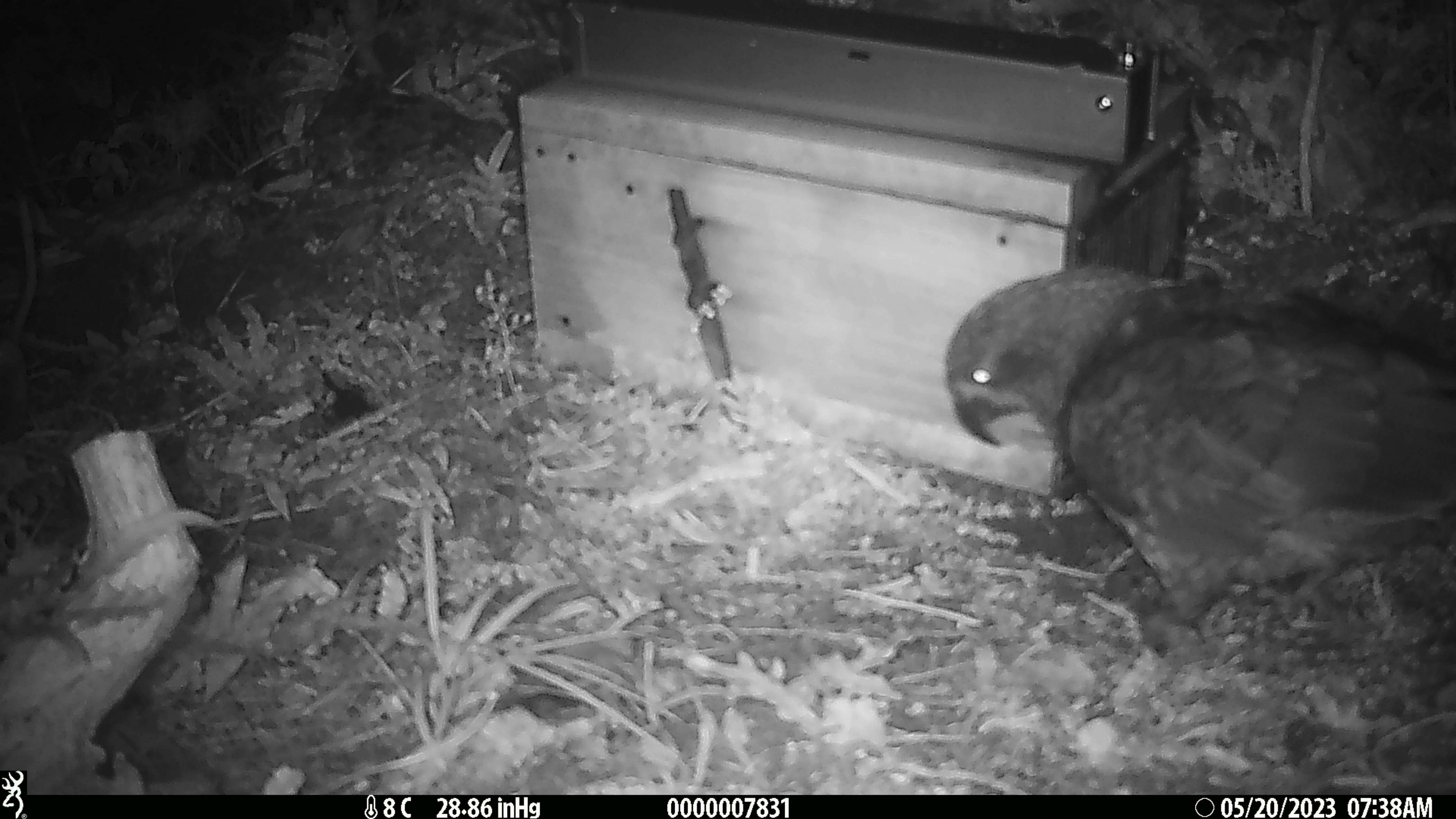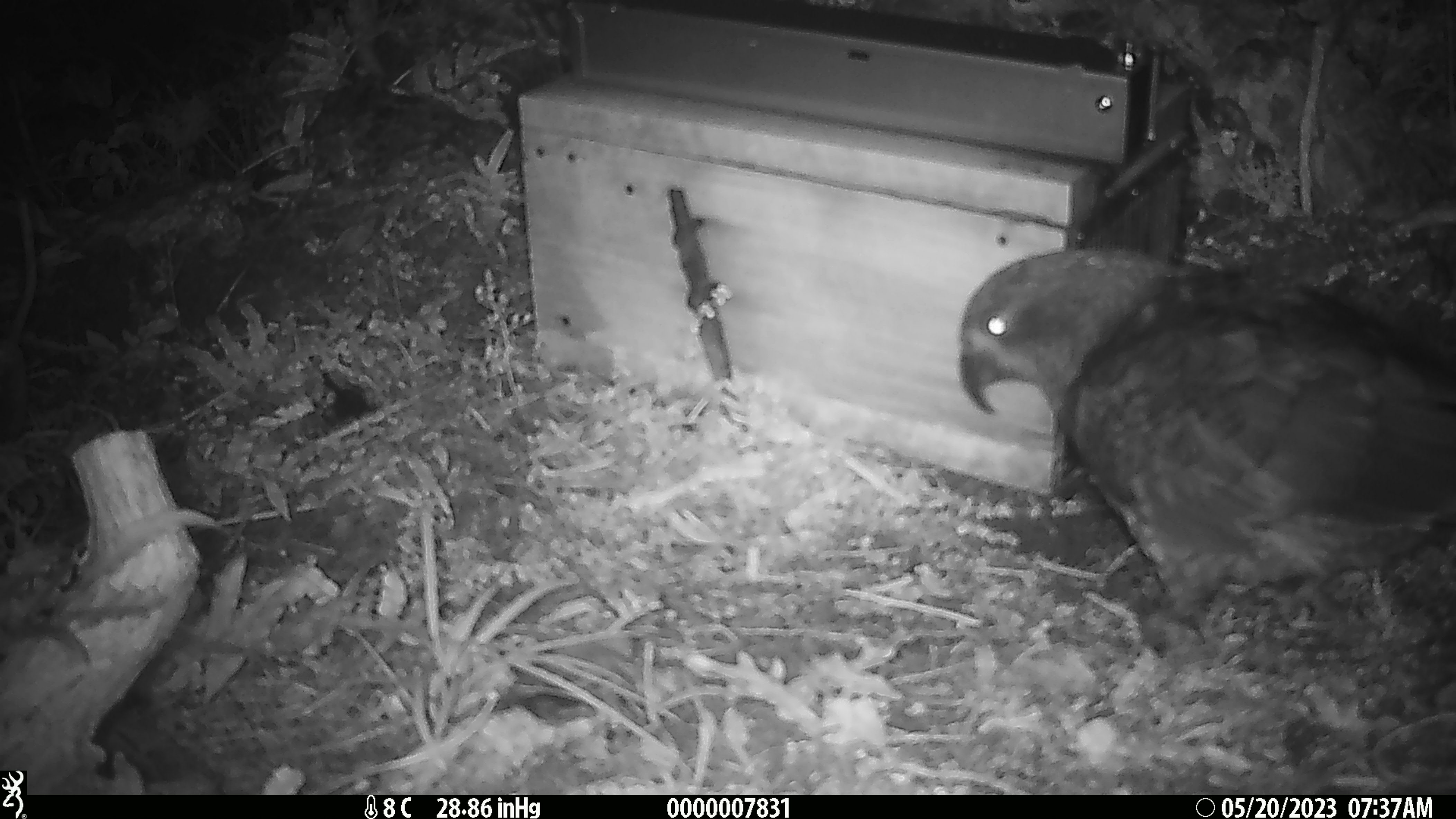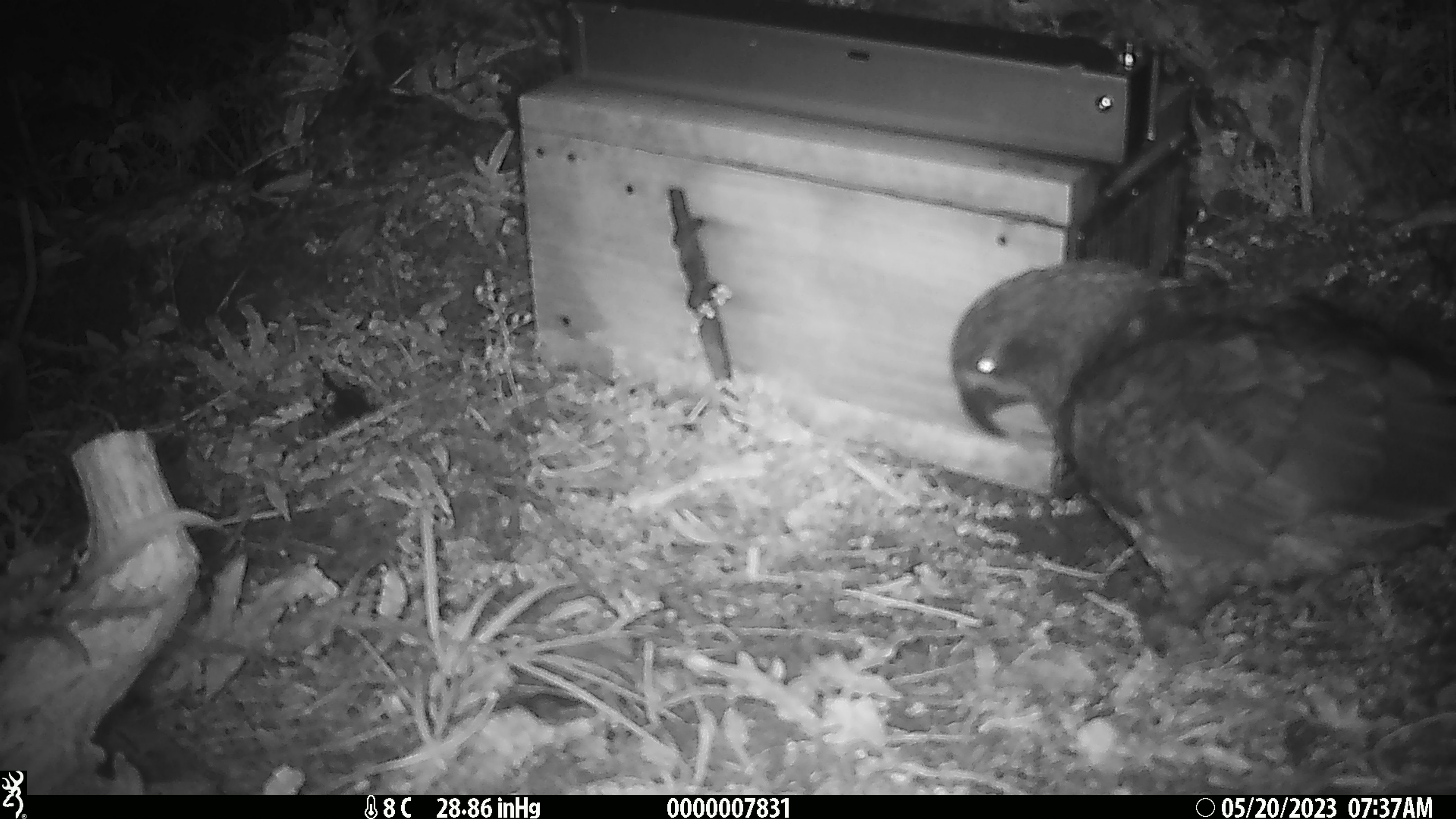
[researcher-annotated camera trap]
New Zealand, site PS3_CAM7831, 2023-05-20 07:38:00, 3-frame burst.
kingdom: Animalia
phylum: Chordata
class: Aves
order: Psittaciformes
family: Strigopidae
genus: Nestor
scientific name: Nestor notabilis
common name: kea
Kea (Nestor notabilis).